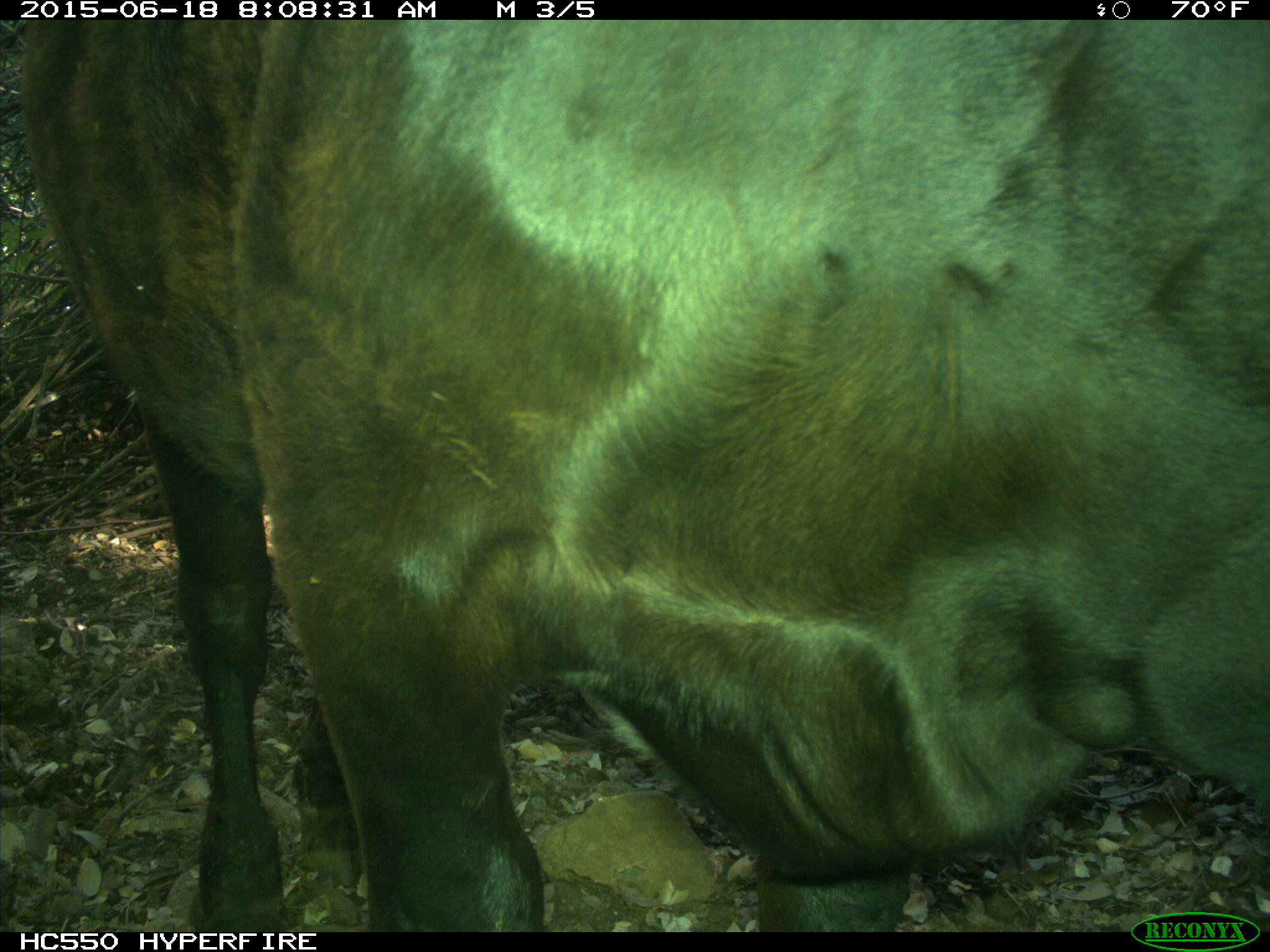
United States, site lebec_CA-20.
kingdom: Animalia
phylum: Chordata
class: Mammalia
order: Artiodactyla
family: Bovidae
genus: Bos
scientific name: Bos taurus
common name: domestic cow